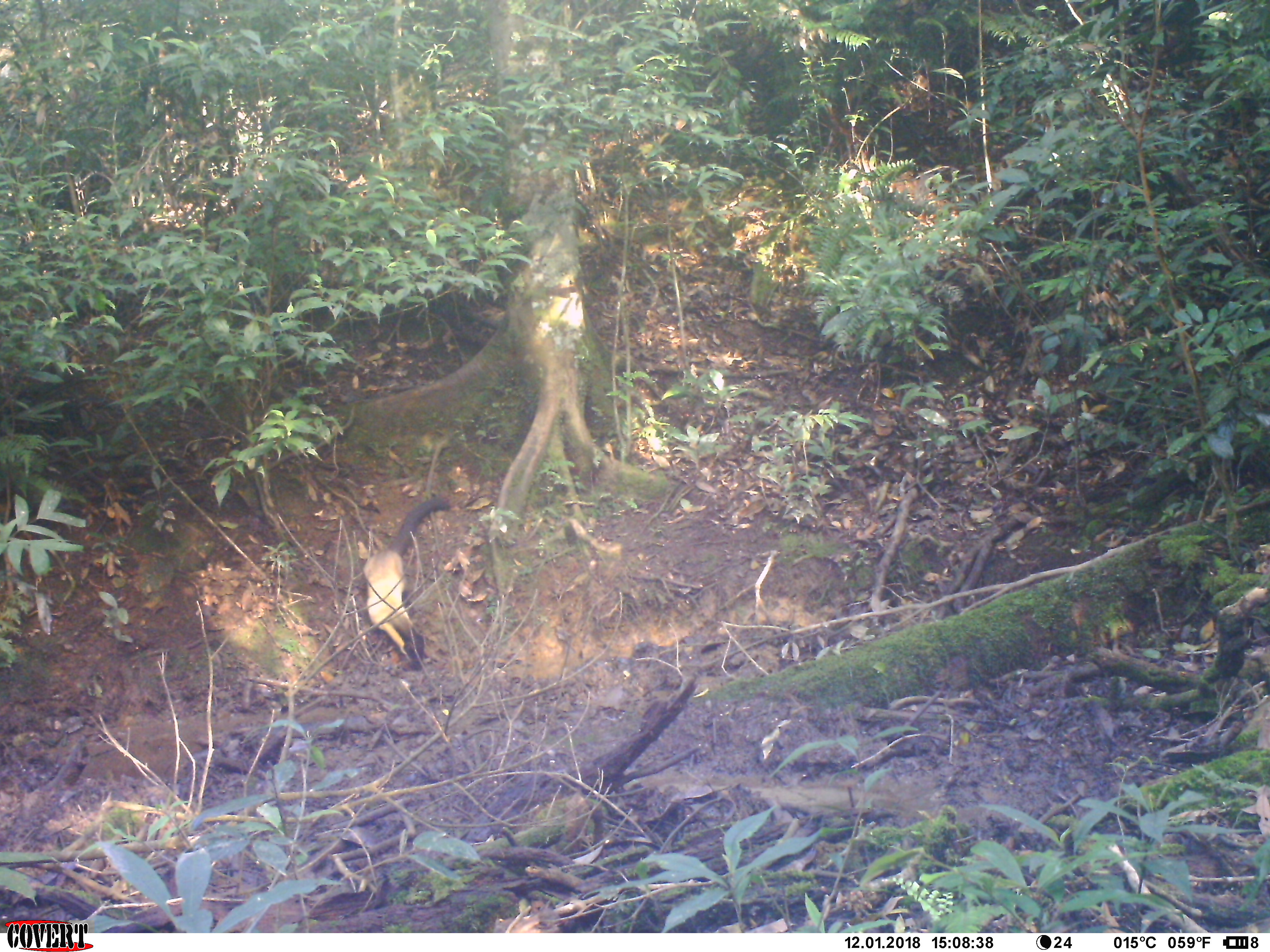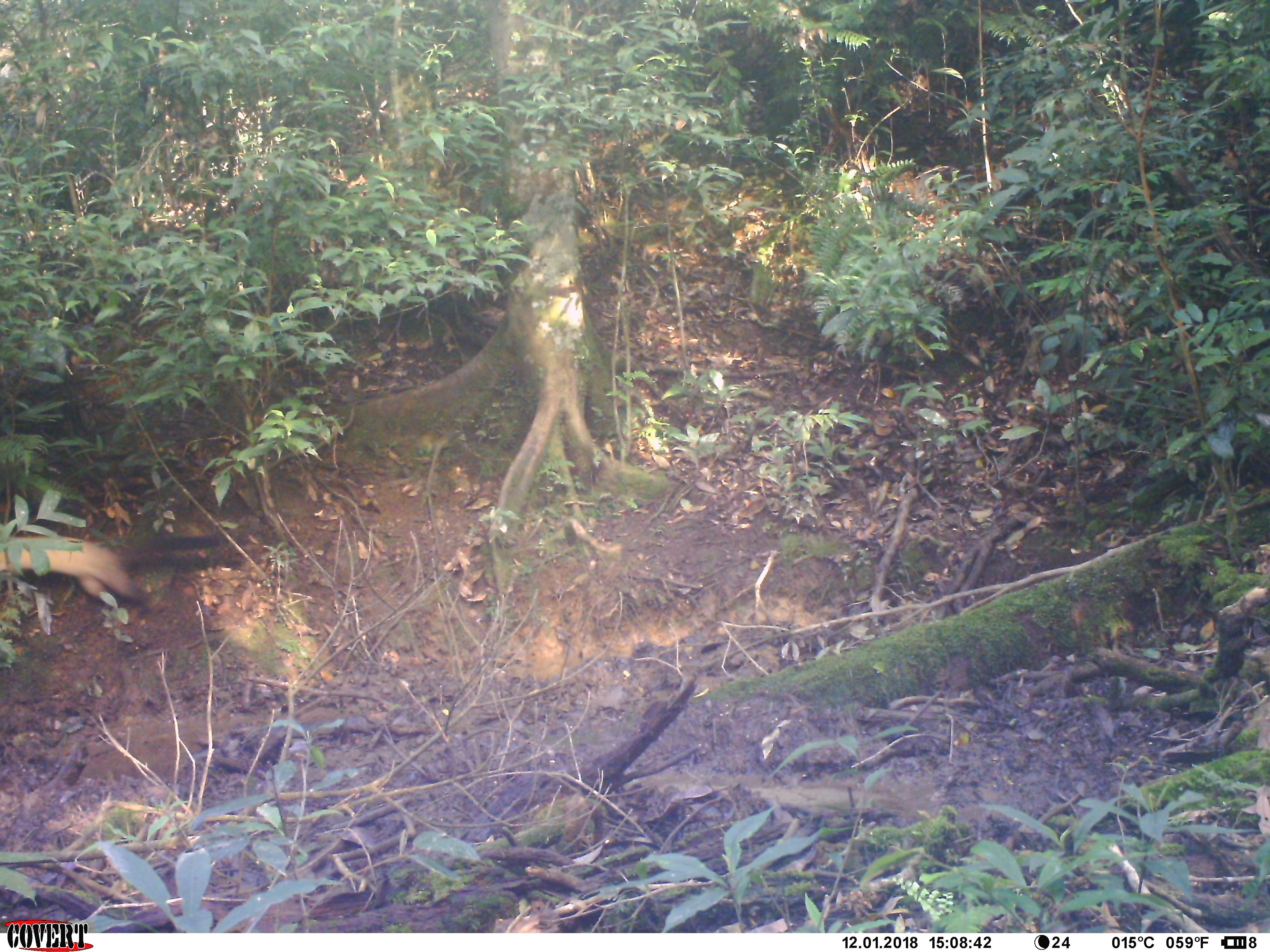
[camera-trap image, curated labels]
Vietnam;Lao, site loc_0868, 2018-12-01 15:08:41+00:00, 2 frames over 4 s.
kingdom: Animalia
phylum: Chordata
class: Mammalia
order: Carnivora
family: Mustelidae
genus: Martes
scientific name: Martes flavigula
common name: yellow-throated marten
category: yellow throated marten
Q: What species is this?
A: Yellow throated marten (yellow-throated marten) (Martes flavigula).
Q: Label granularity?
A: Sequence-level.